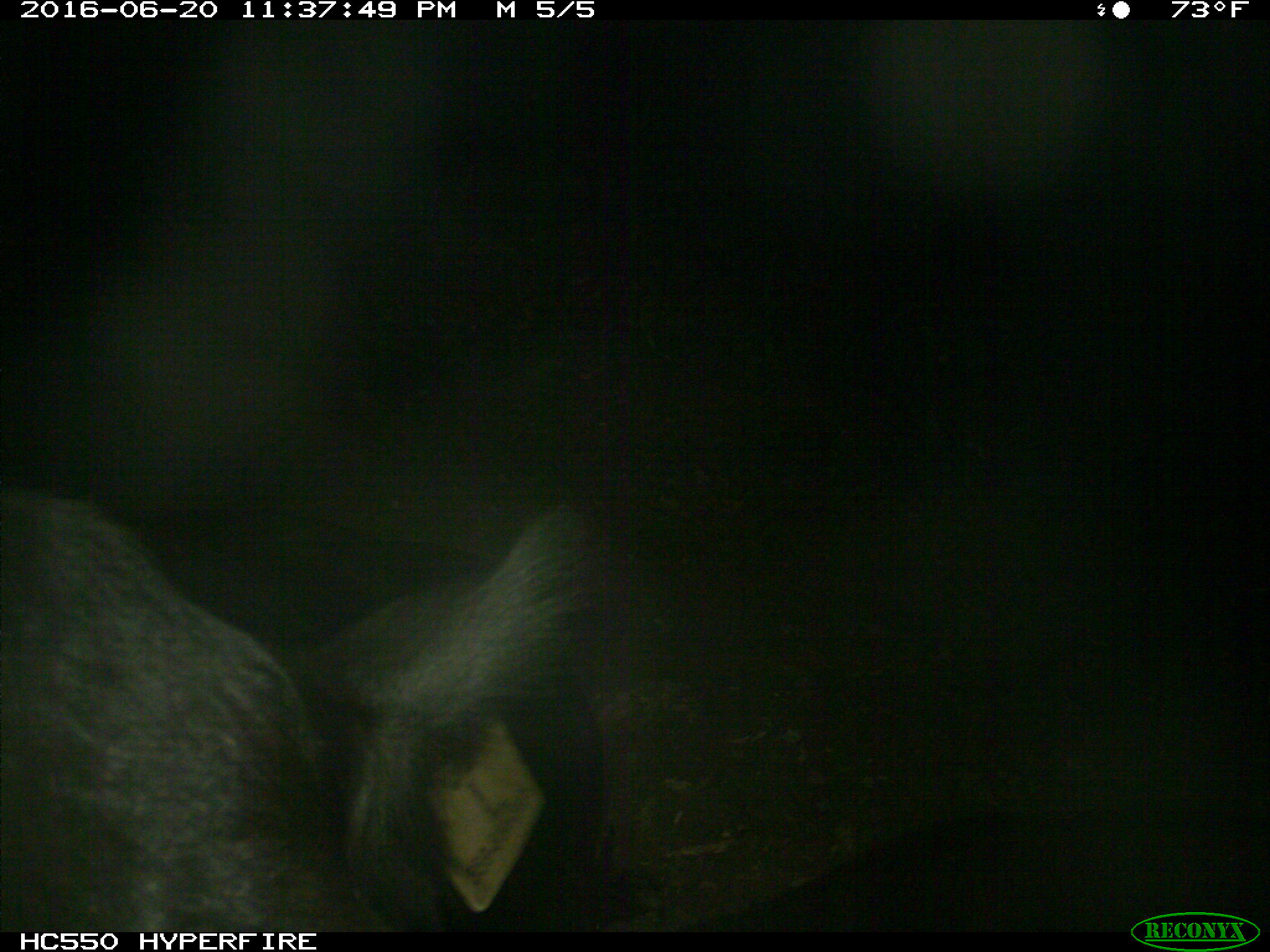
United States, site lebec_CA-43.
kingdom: Animalia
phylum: Chordata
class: Mammalia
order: Artiodactyla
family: Bovidae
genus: Bos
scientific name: Bos taurus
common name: domestic cow